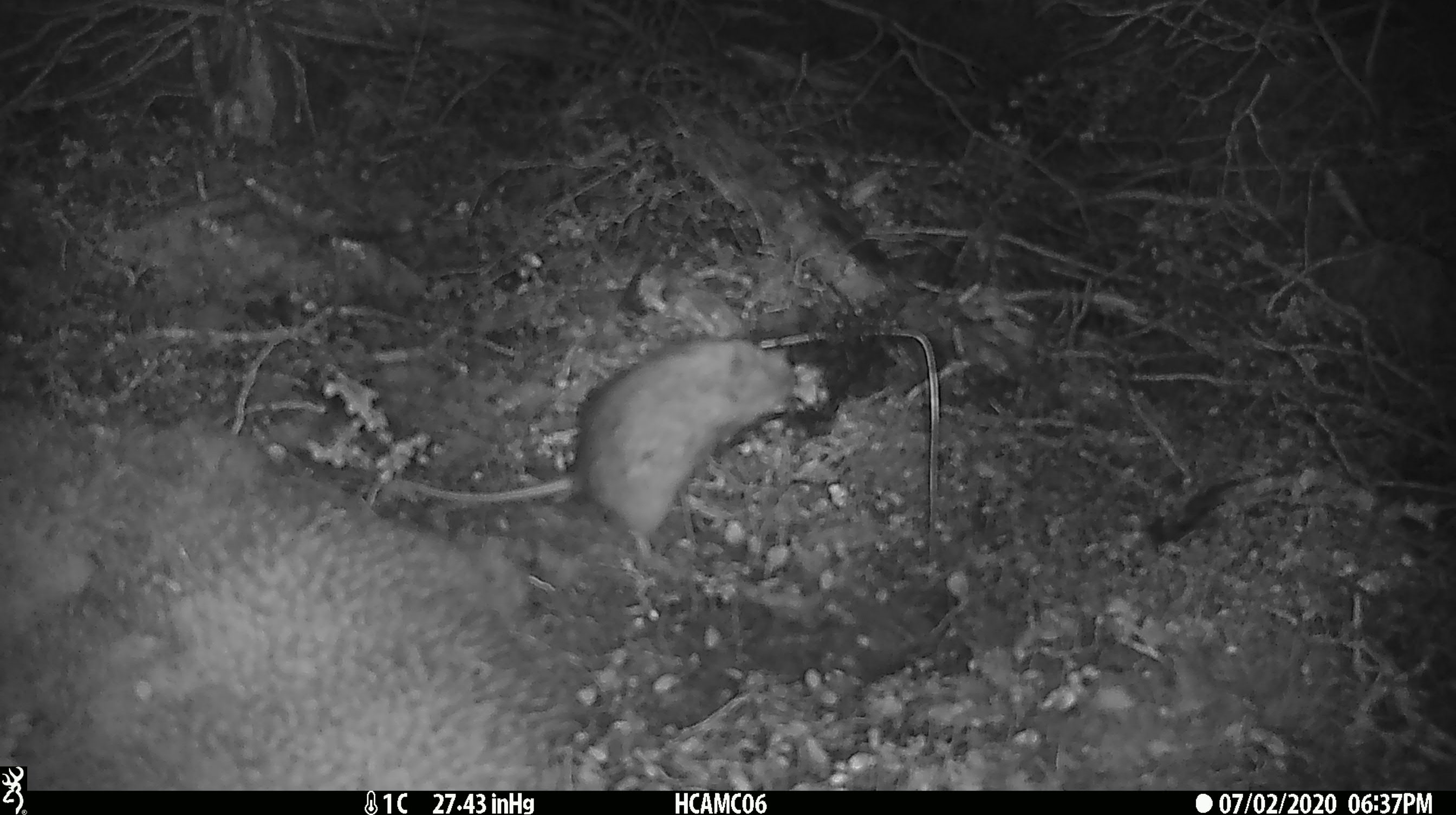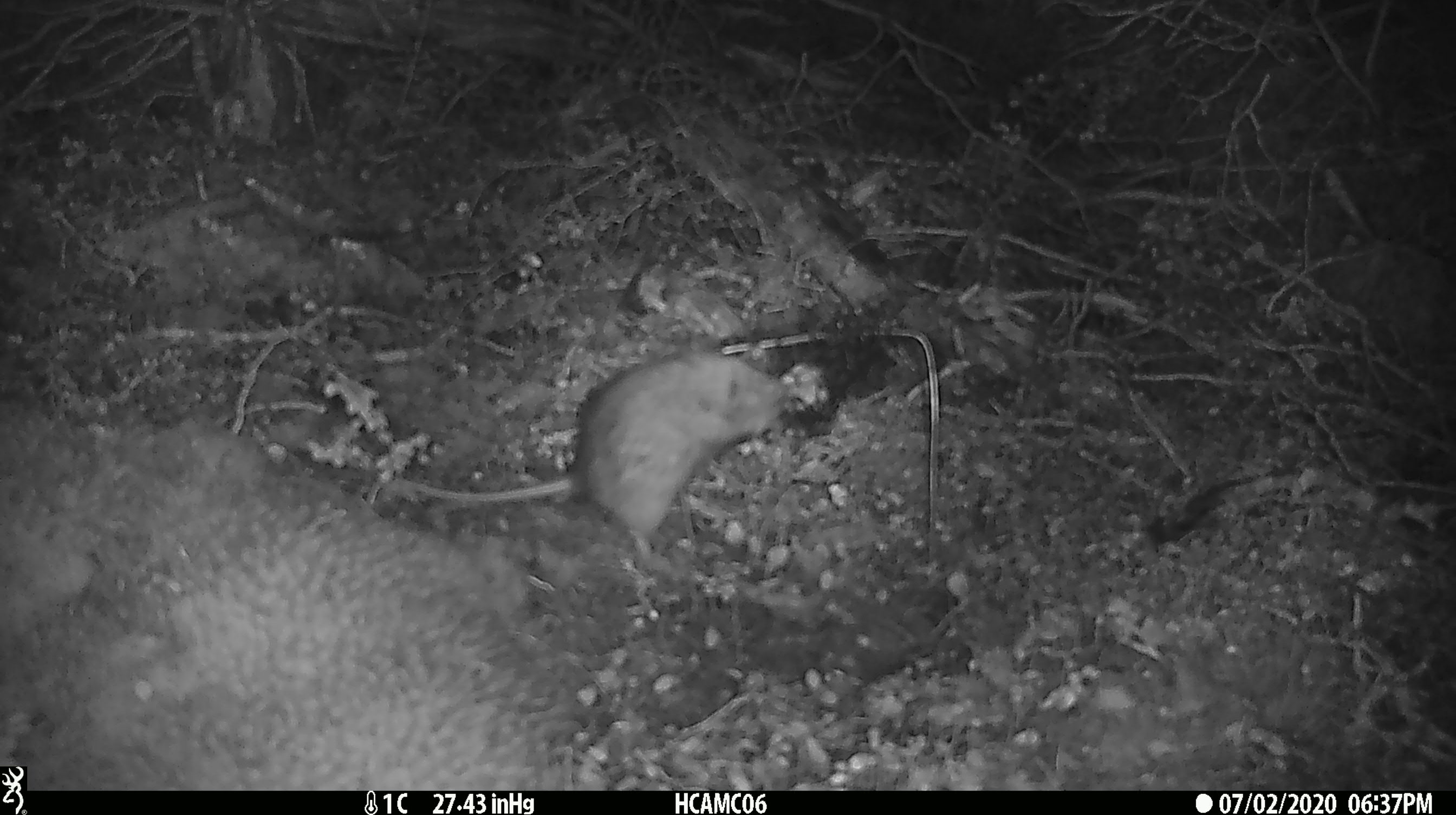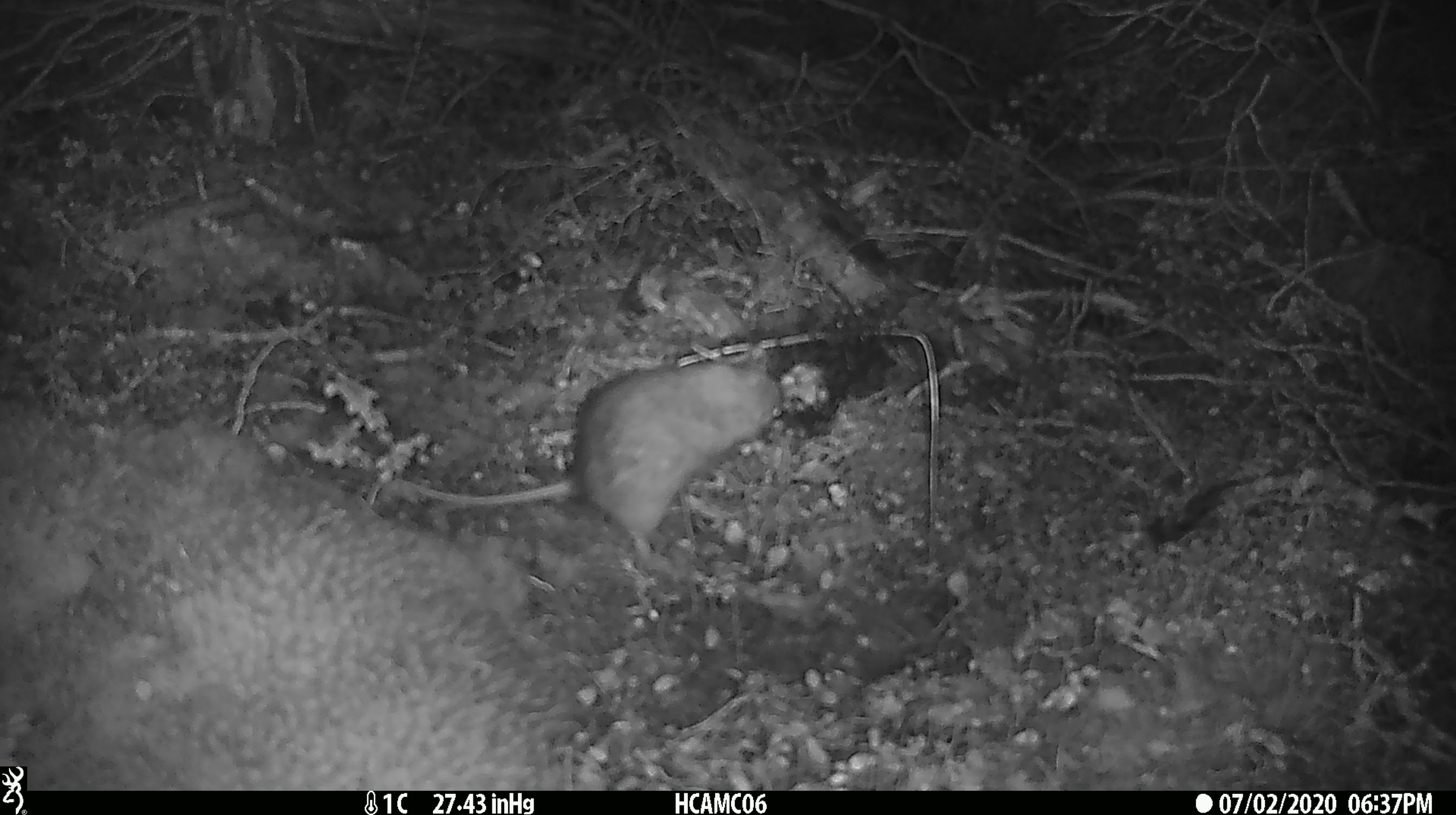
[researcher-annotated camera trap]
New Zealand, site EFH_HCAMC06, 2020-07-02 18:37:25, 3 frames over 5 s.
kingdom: Animalia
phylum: Chordata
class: Mammalia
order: Rodentia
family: Muridae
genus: Rattus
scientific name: Rattus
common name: rat